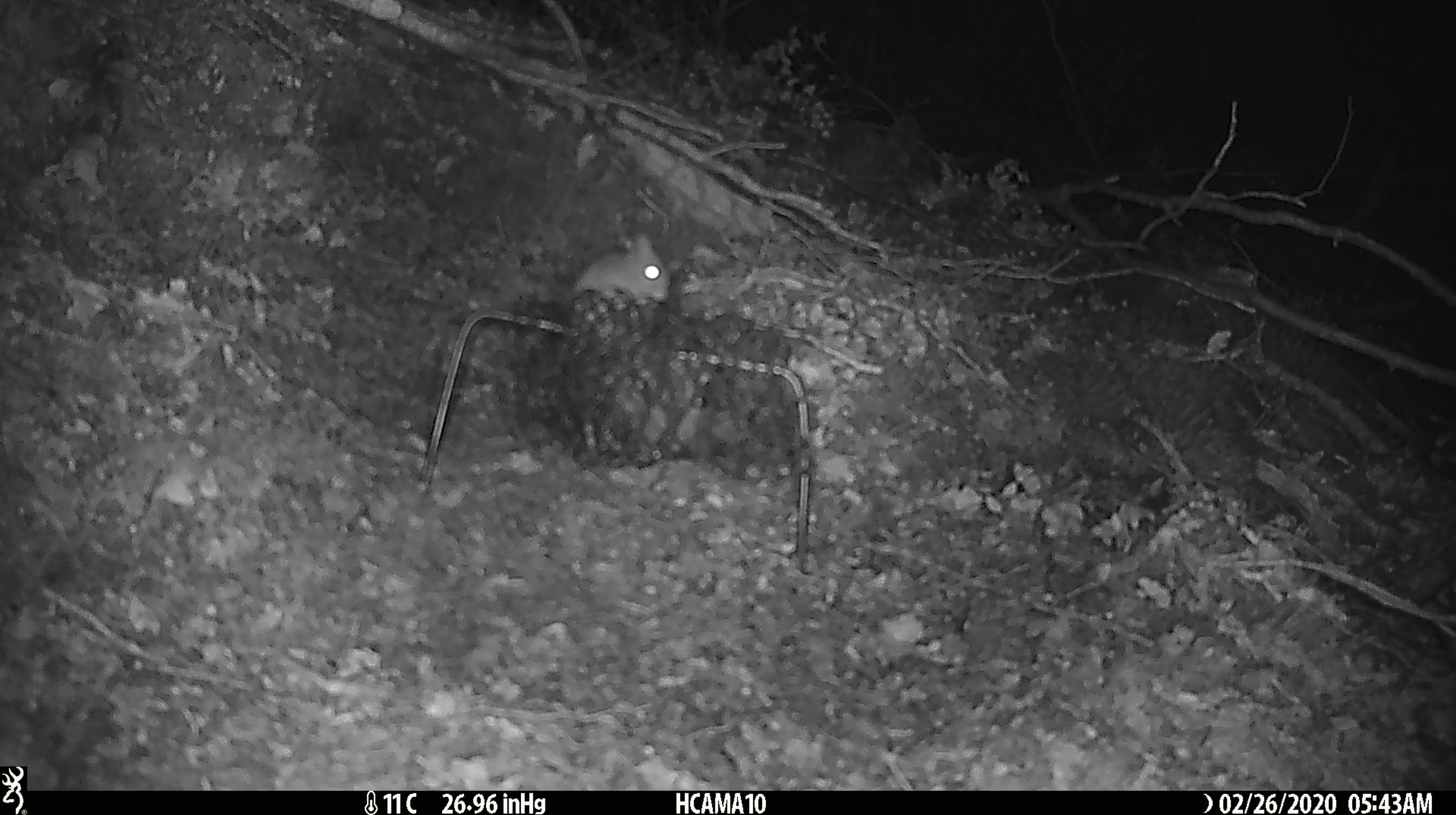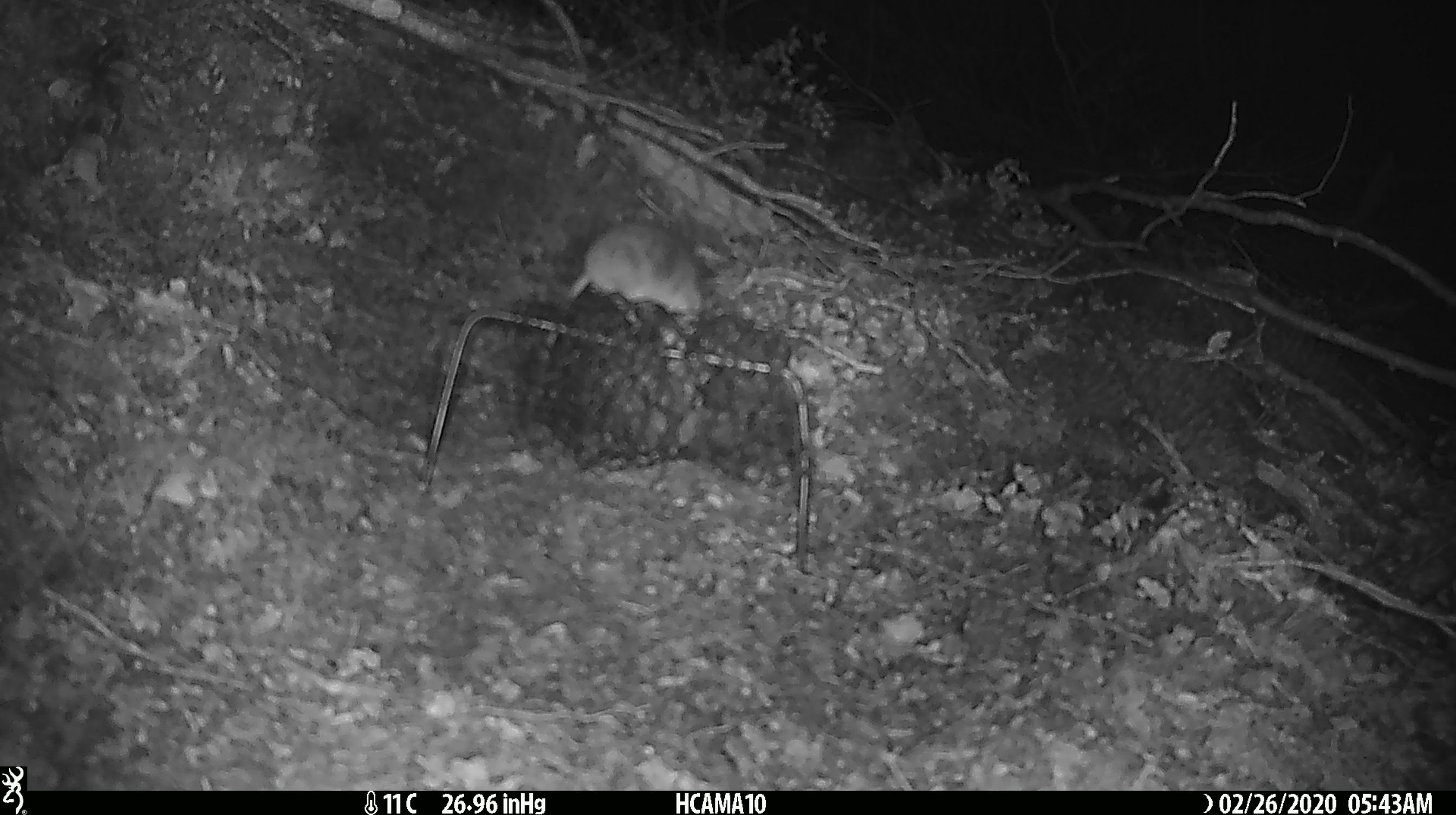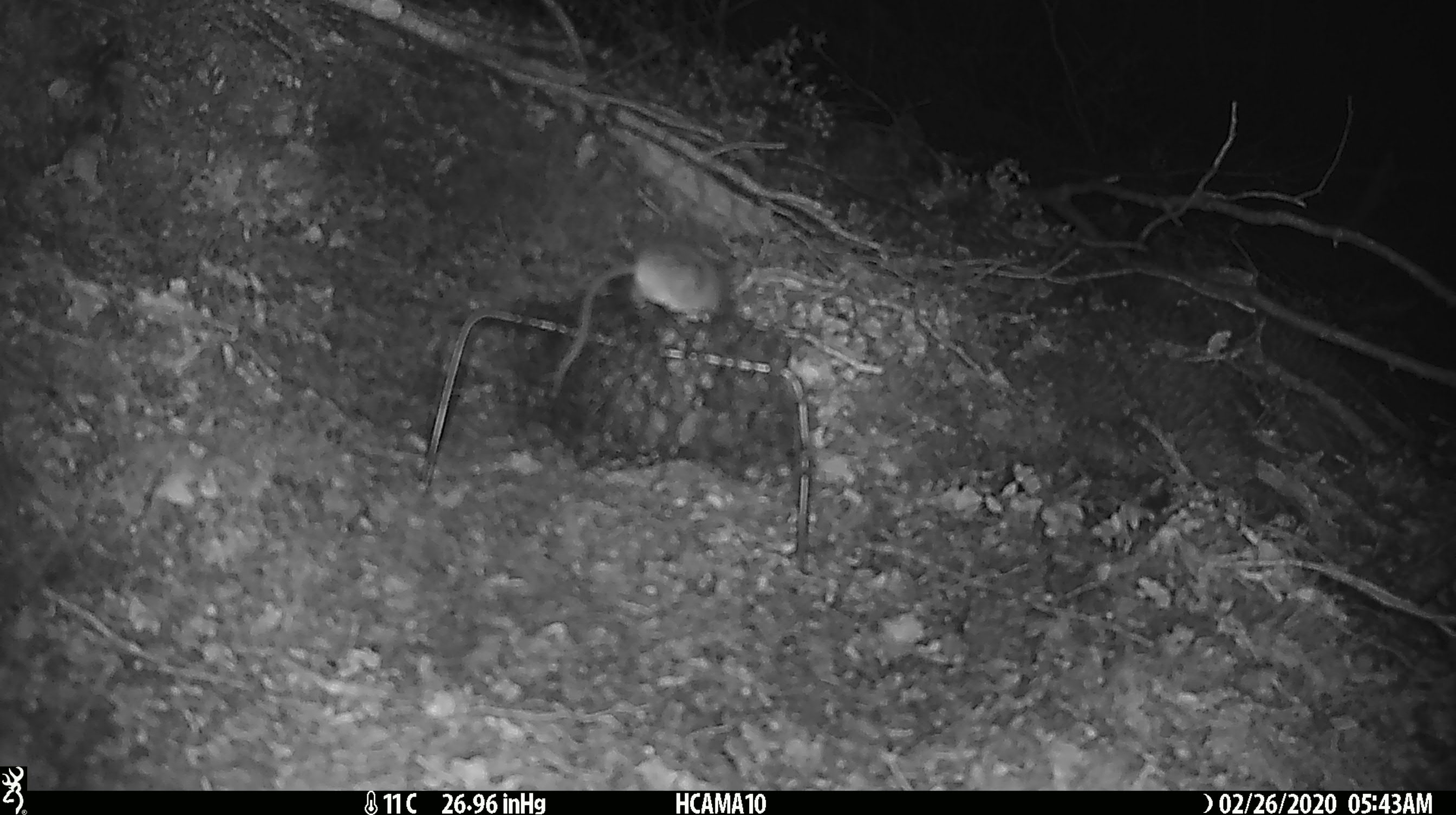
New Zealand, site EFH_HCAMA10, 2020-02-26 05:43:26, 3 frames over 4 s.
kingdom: Animalia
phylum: Chordata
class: Mammalia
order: Rodentia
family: Muridae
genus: Mus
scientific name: Mus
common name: mouse